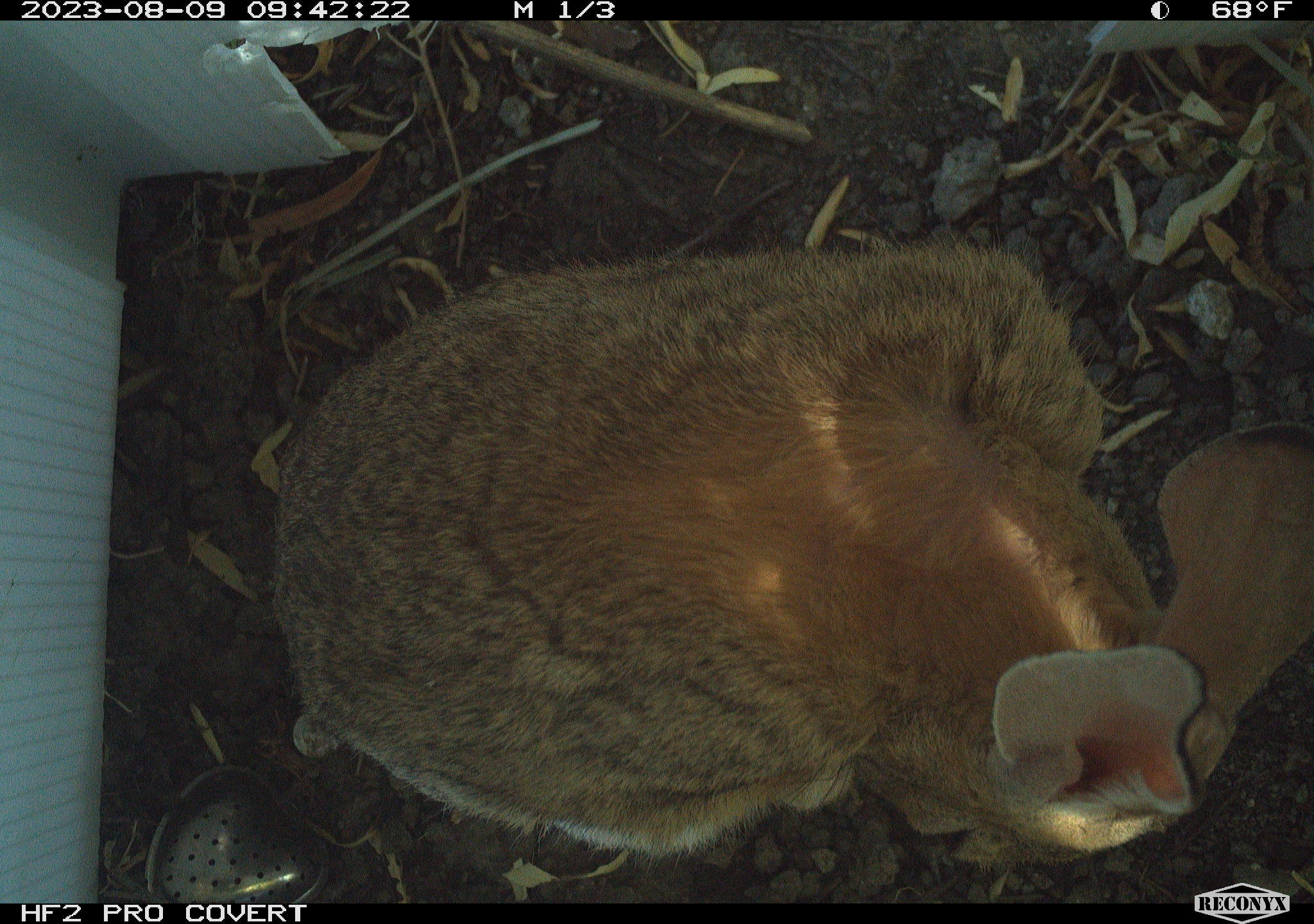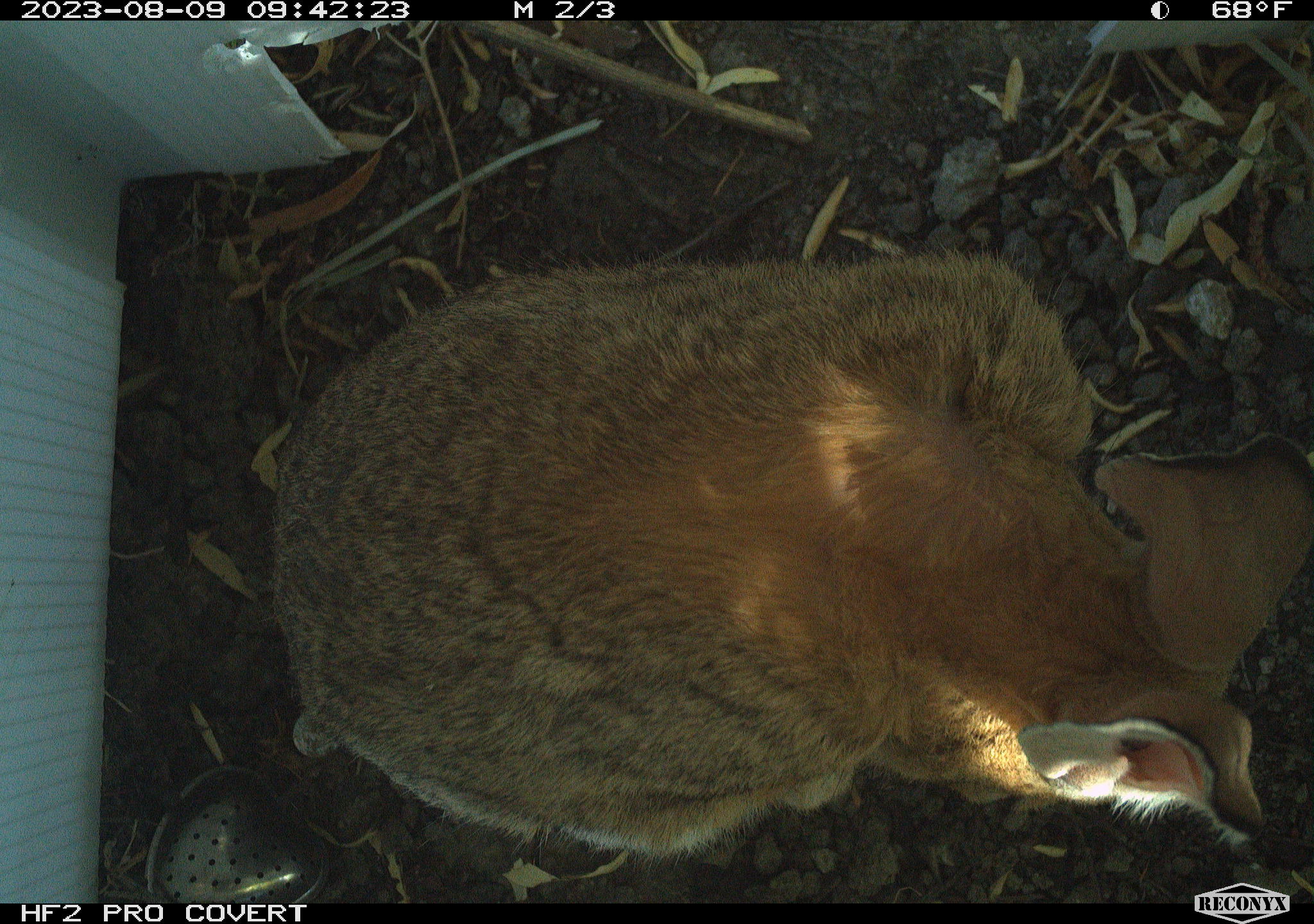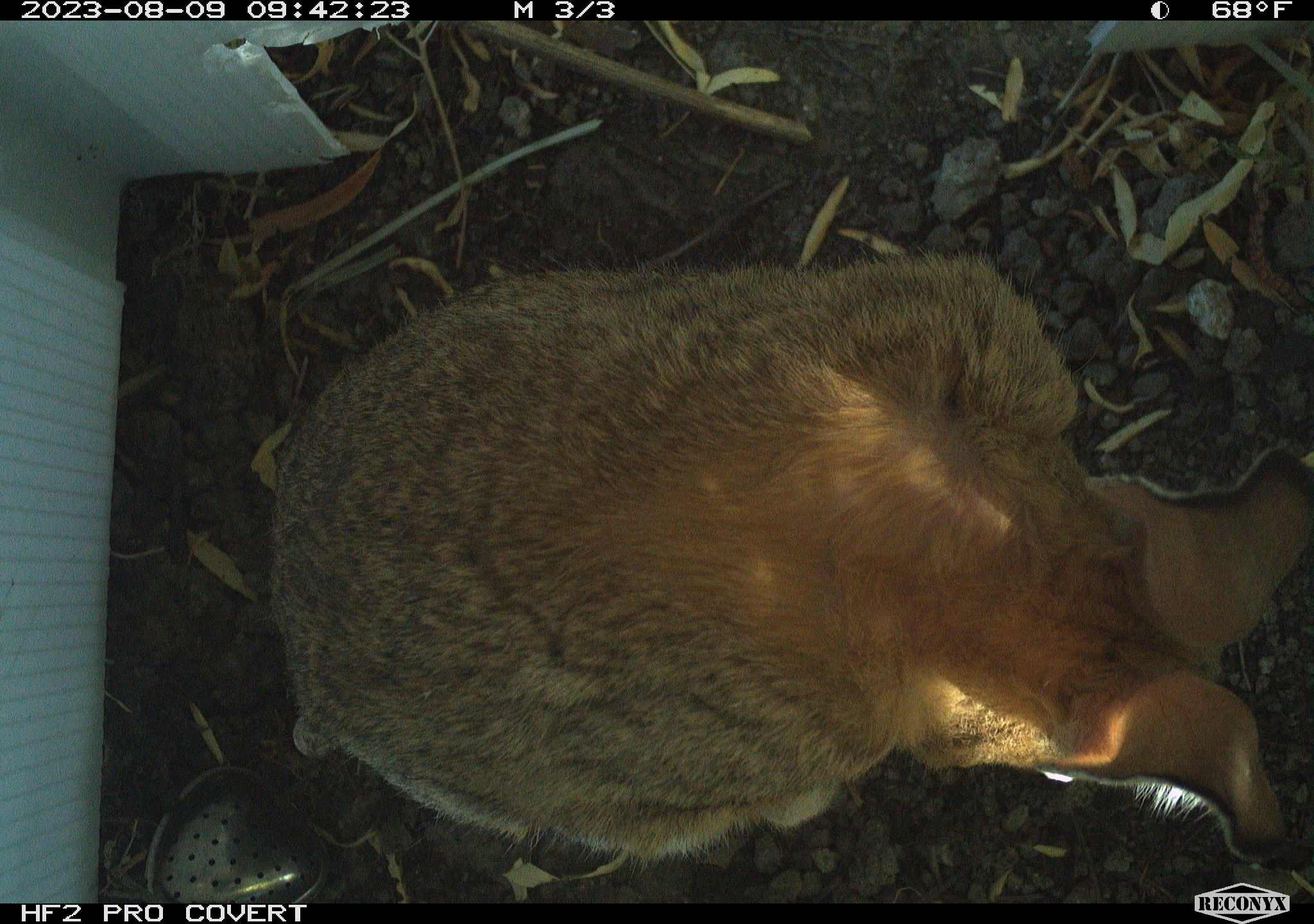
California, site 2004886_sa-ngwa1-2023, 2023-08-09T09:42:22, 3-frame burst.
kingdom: Animalia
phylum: Chordata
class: Mammalia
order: Lagomorpha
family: Leporidae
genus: Sylvilagus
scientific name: Sylvilagus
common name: cottontail rabbits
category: sylvilagus species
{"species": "sylvilagus species (cottontail rabbits) (Sylvilagus)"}